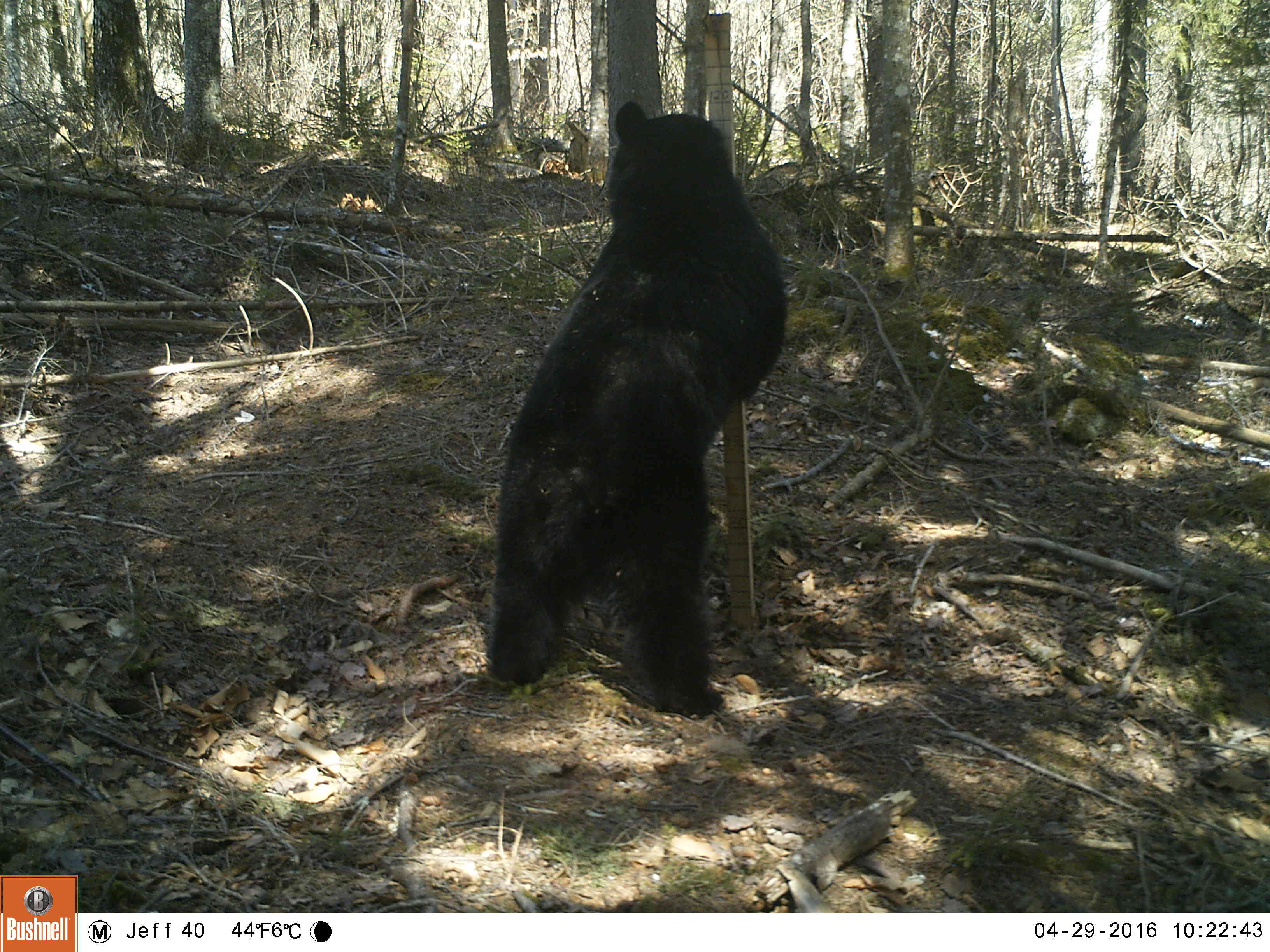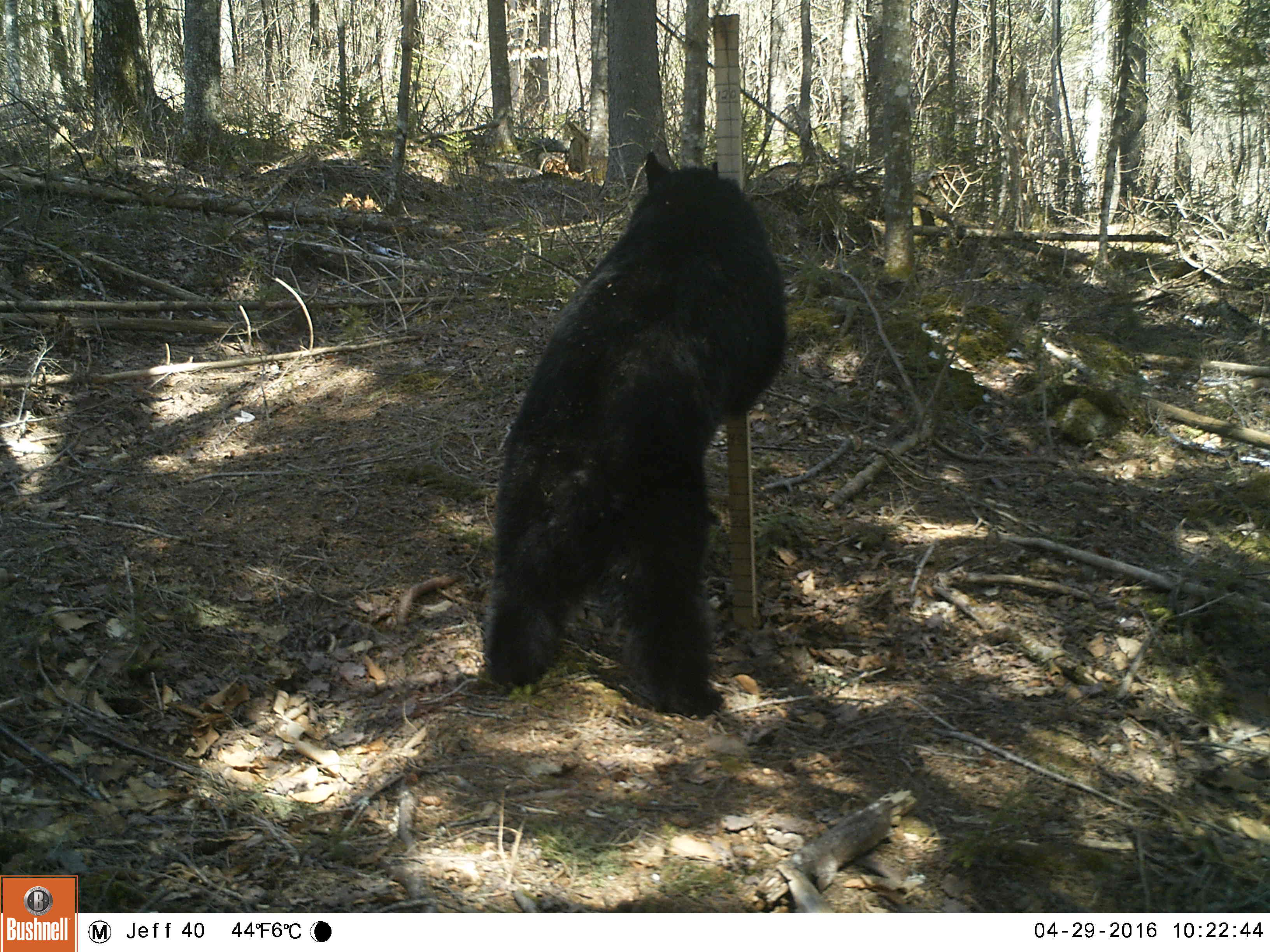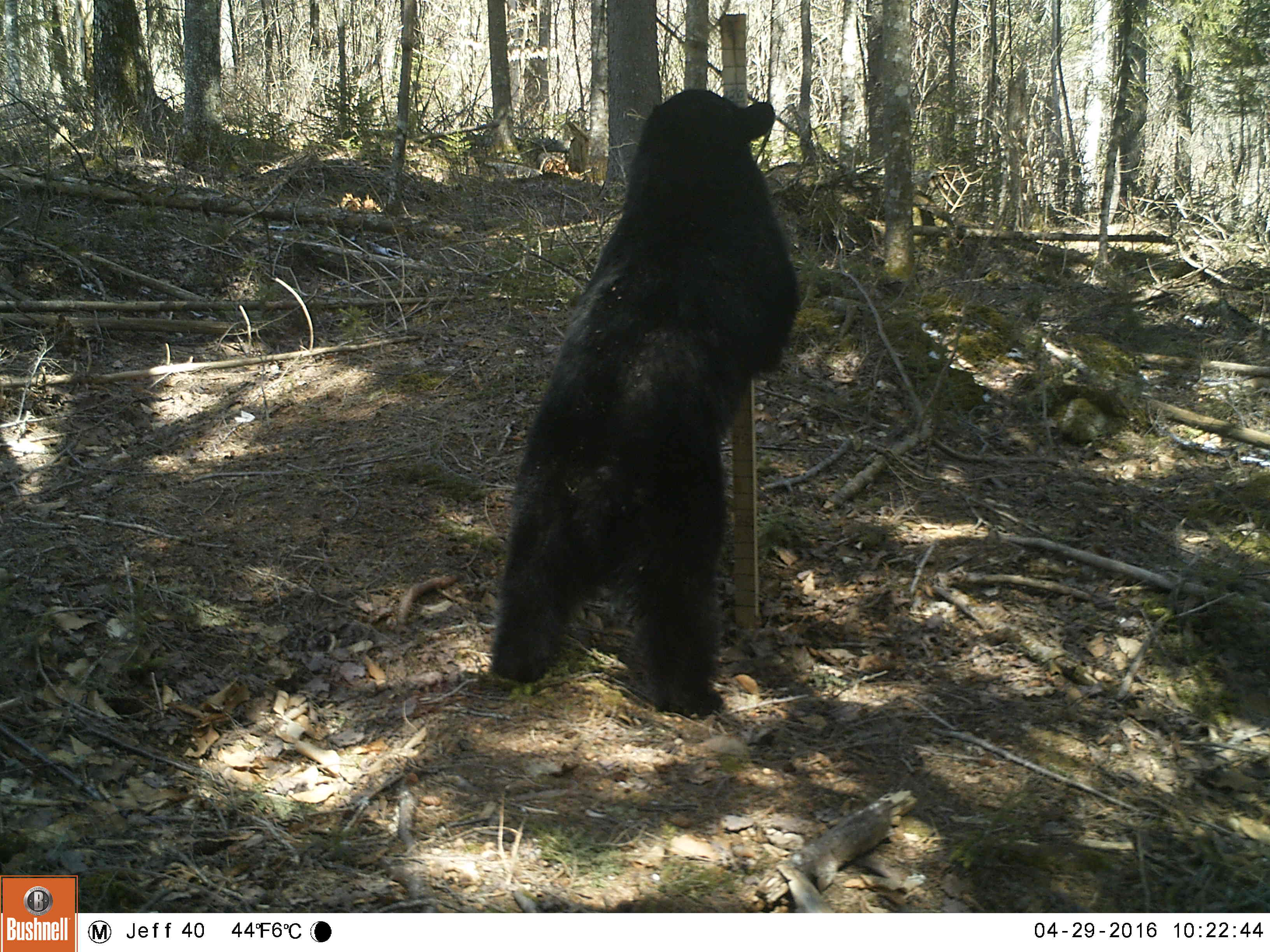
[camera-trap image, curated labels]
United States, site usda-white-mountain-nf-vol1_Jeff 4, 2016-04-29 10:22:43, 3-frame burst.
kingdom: Animalia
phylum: Chordata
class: Mammalia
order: Carnivora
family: Ursidae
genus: Ursus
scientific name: Ursus americanus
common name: black bear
Black bear (Ursus americanus).